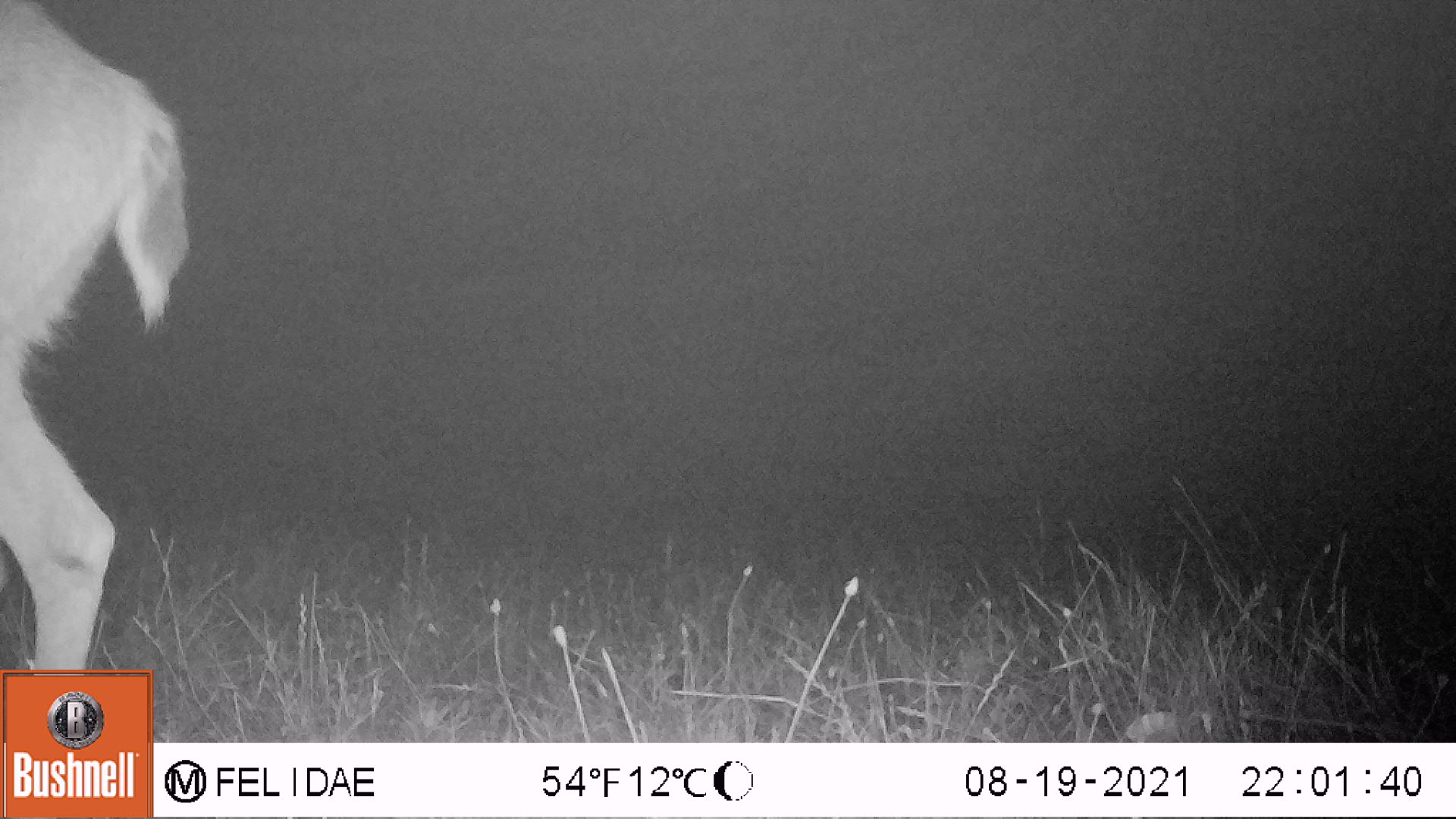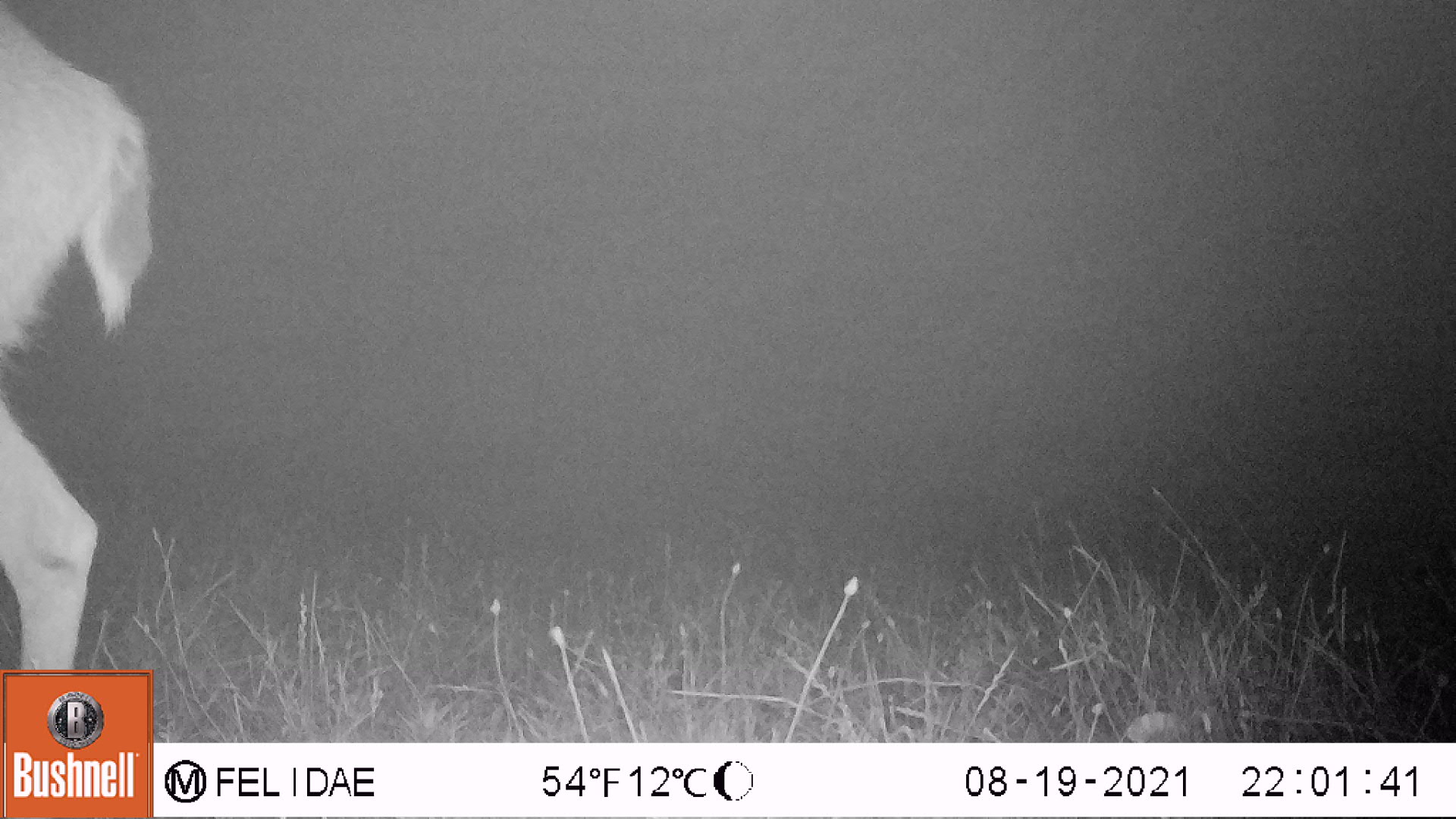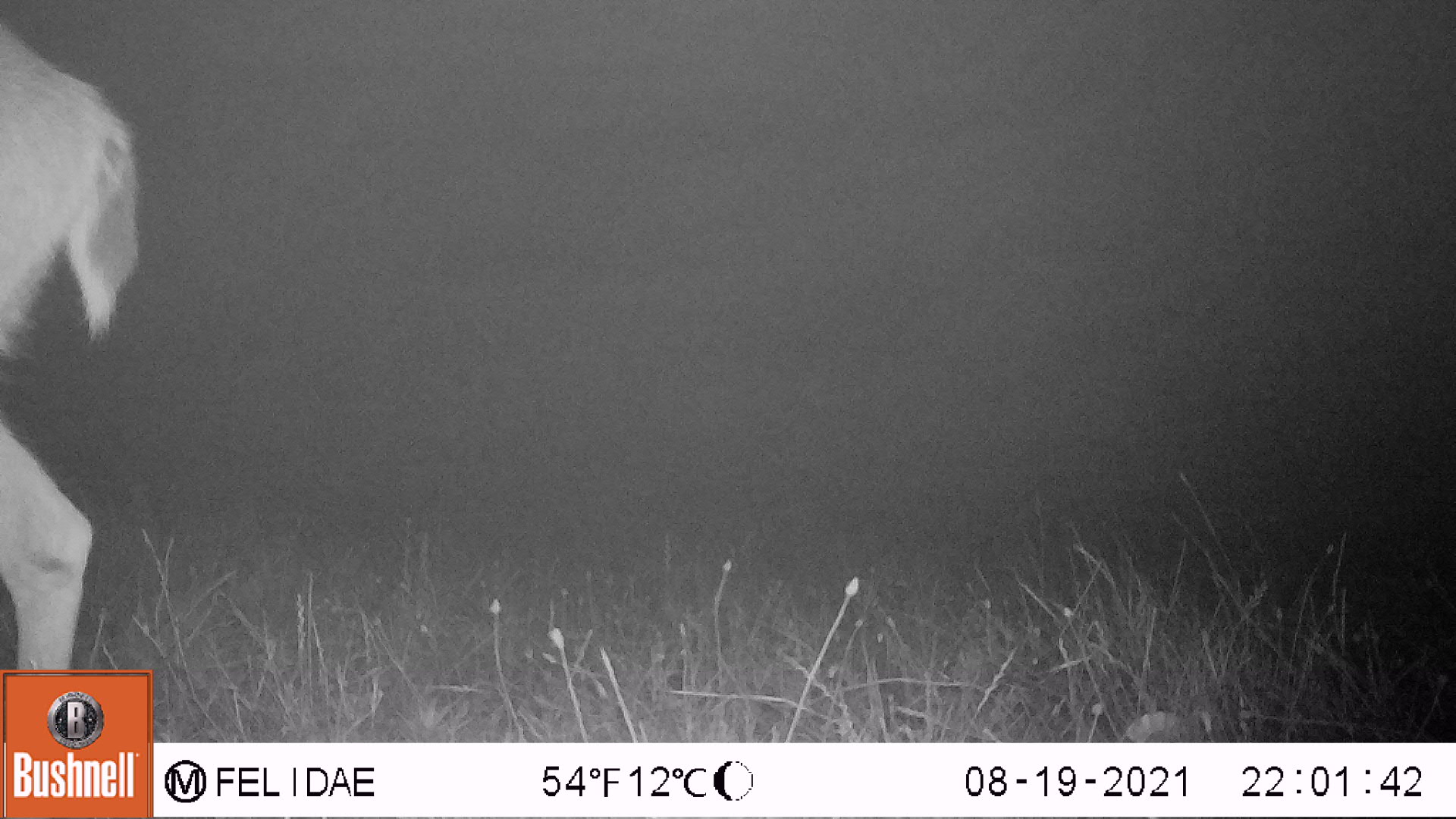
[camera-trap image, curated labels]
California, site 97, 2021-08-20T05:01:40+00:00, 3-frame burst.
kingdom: Animalia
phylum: Chordata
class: Mammalia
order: Artiodactyla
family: Cervidae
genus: Odocoileus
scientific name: Odocoileus hemionus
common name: mule deer